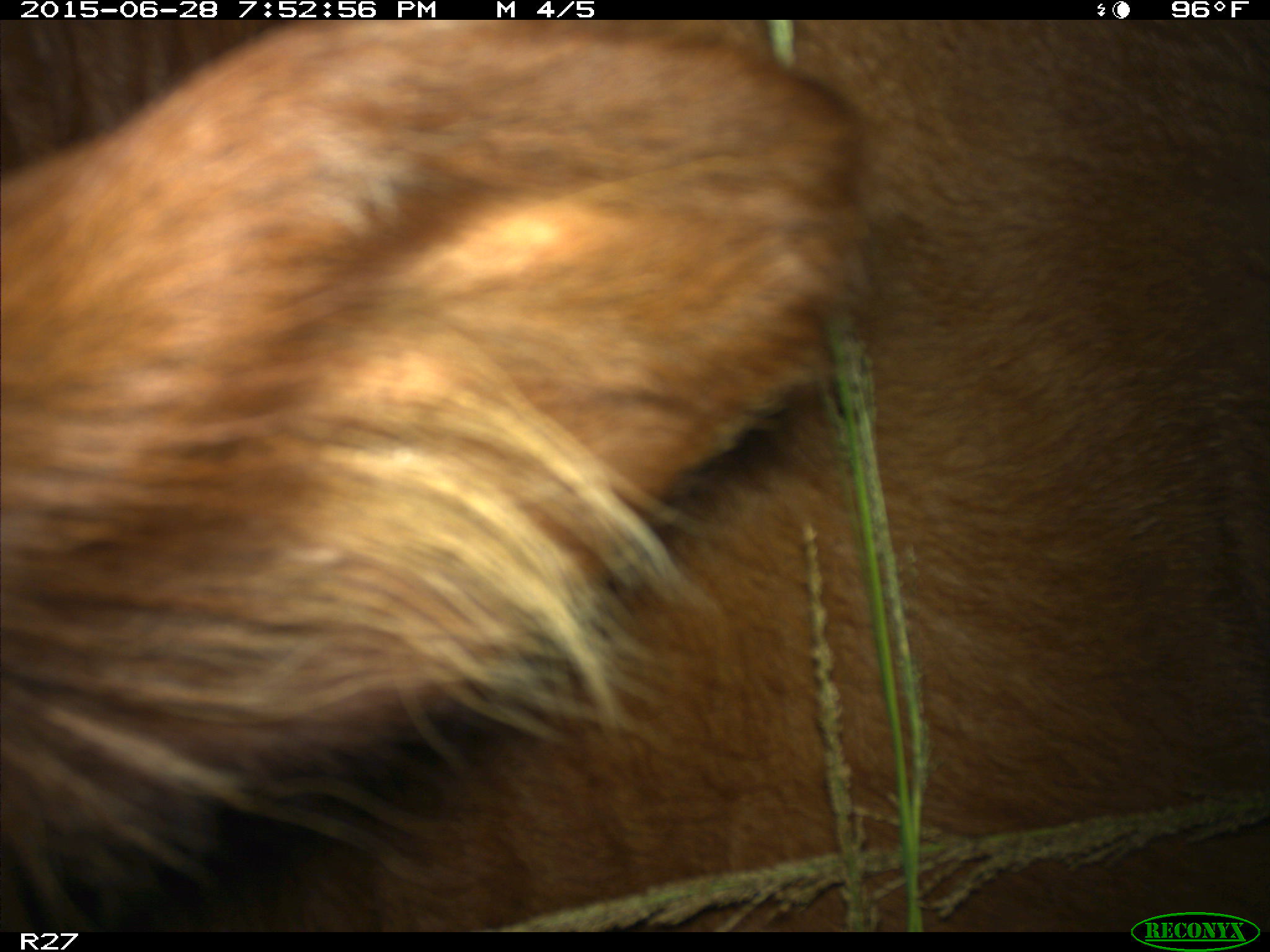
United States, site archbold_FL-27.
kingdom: Animalia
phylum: Chordata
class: Mammalia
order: Artiodactyla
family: Bovidae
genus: Bos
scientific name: Bos taurus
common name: domestic cow